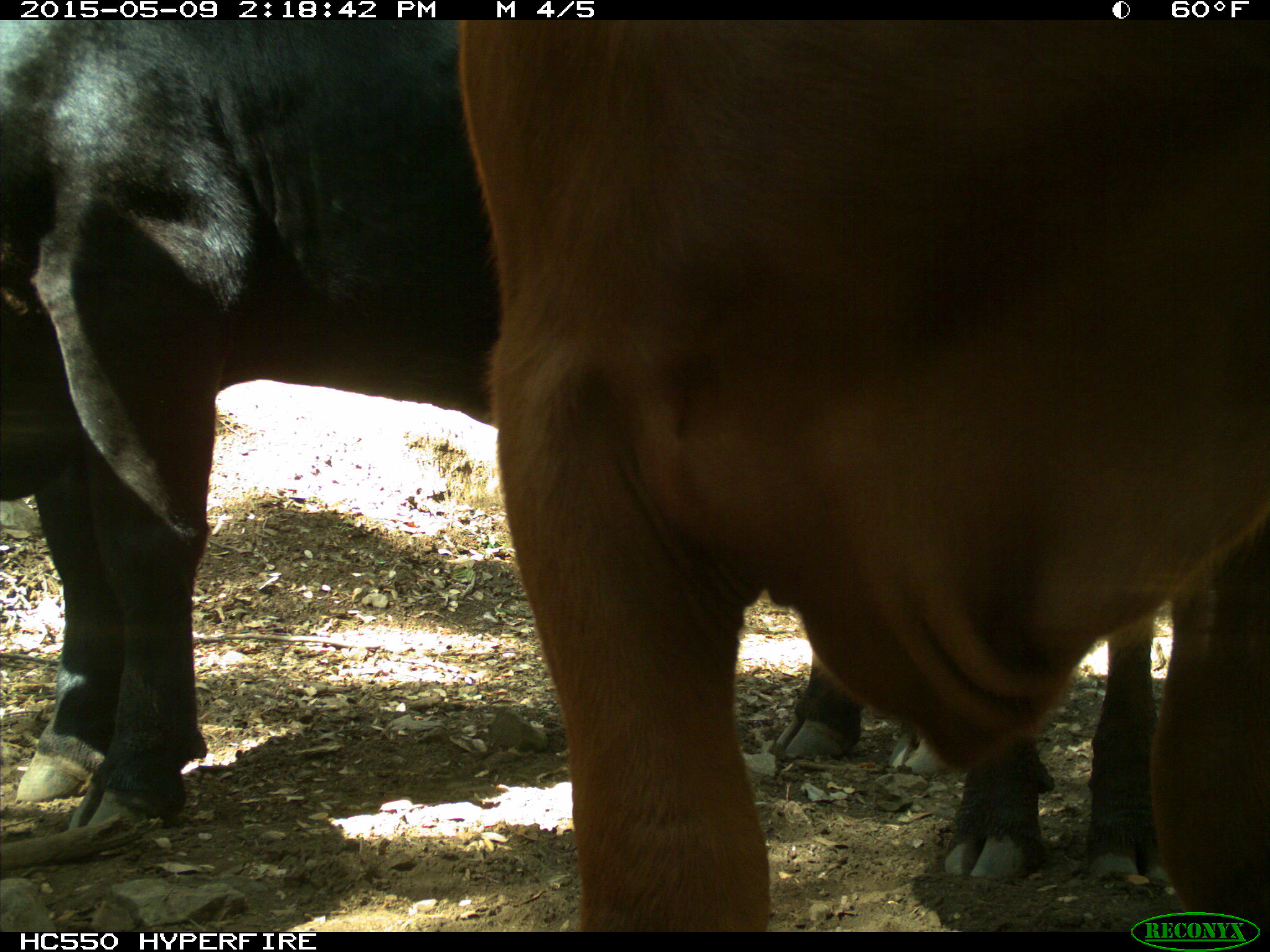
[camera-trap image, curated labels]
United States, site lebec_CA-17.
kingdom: Animalia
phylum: Chordata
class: Mammalia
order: Artiodactyla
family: Bovidae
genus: Bos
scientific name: Bos taurus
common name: domestic cow